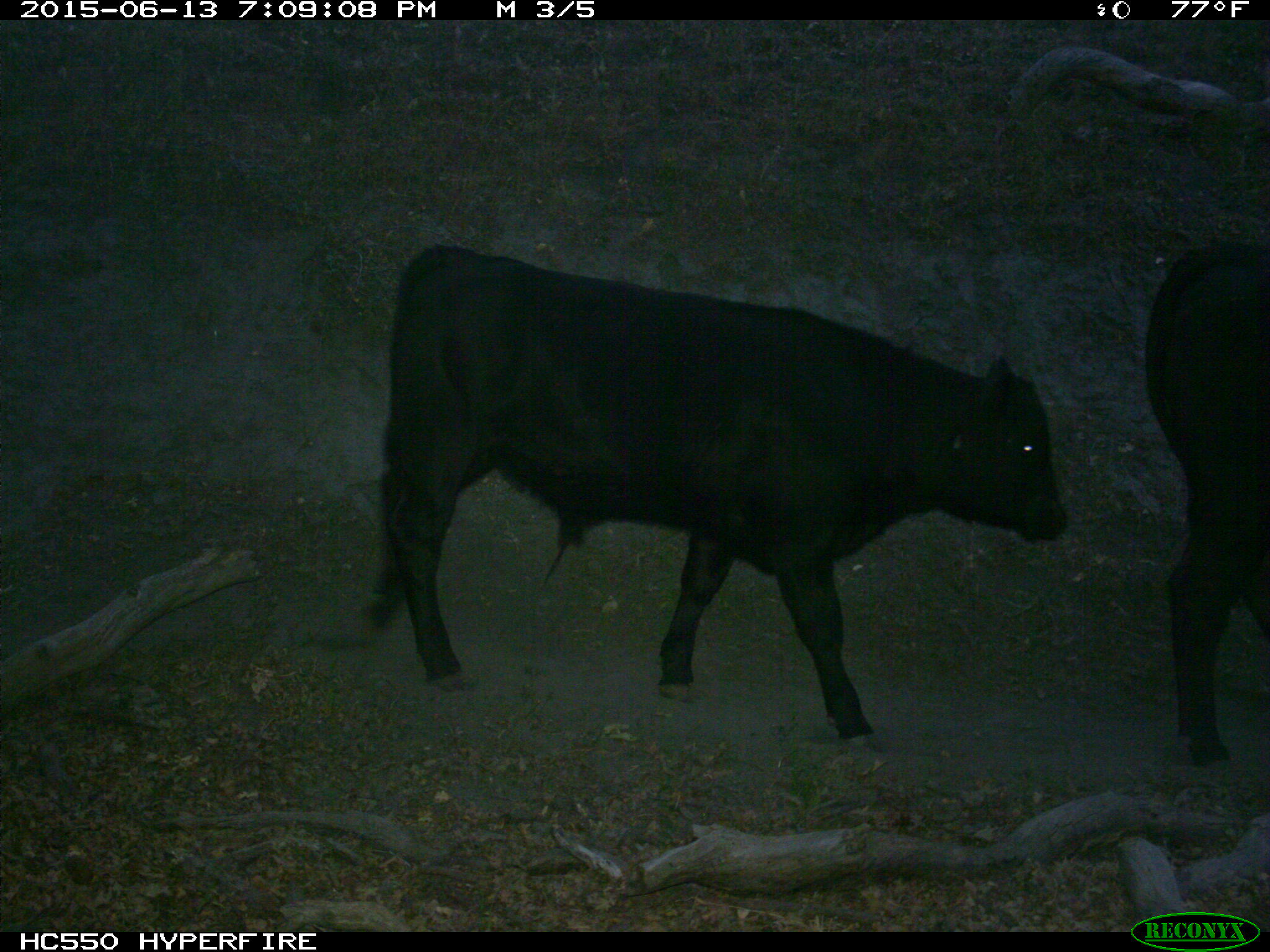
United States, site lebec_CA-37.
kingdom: Animalia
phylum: Chordata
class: Mammalia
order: Artiodactyla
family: Bovidae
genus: Bos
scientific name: Bos taurus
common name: domestic cow